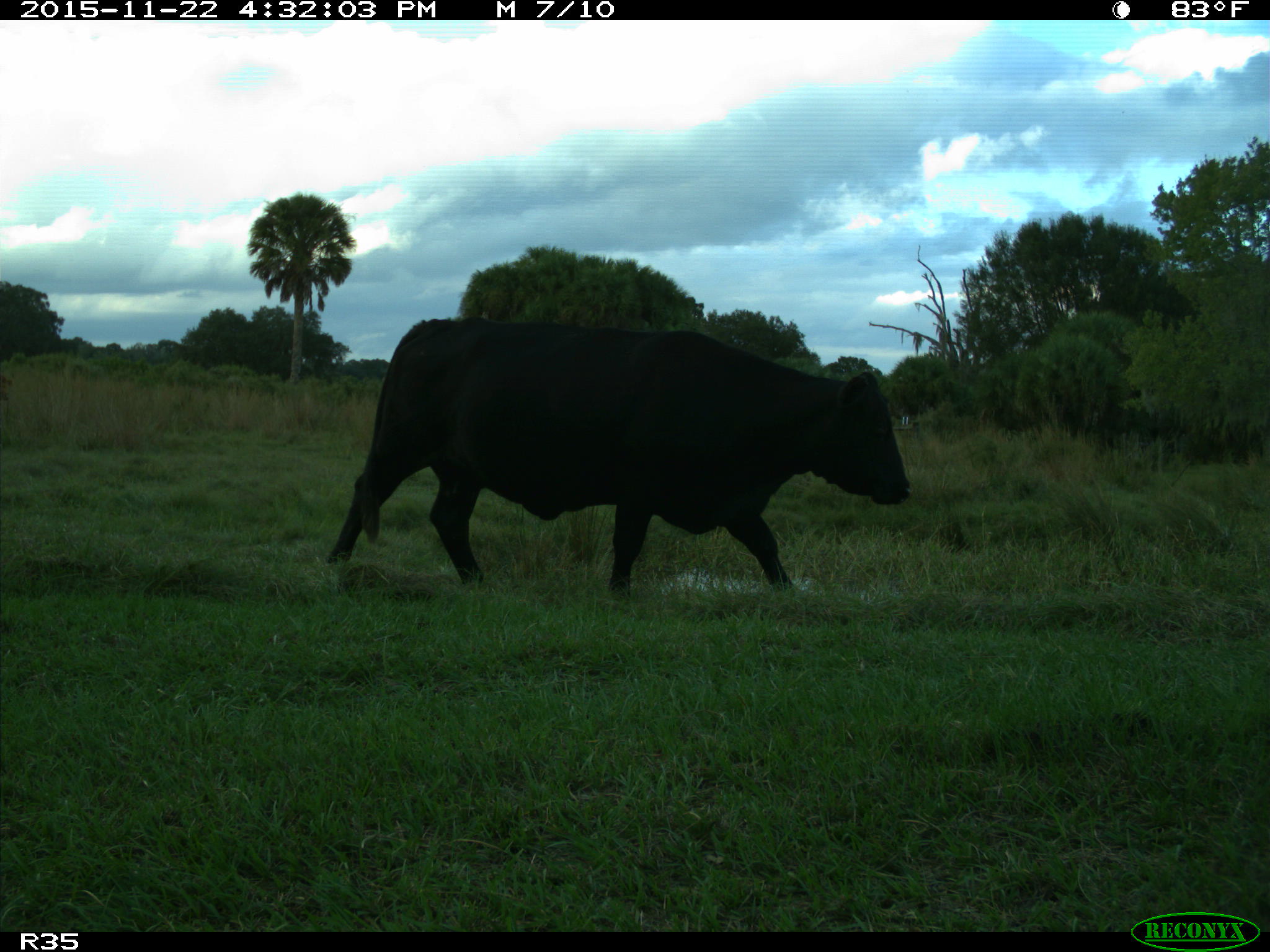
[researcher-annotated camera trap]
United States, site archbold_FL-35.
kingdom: Animalia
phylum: Chordata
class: Mammalia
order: Artiodactyla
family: Bovidae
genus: Bos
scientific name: Bos taurus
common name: domestic cow